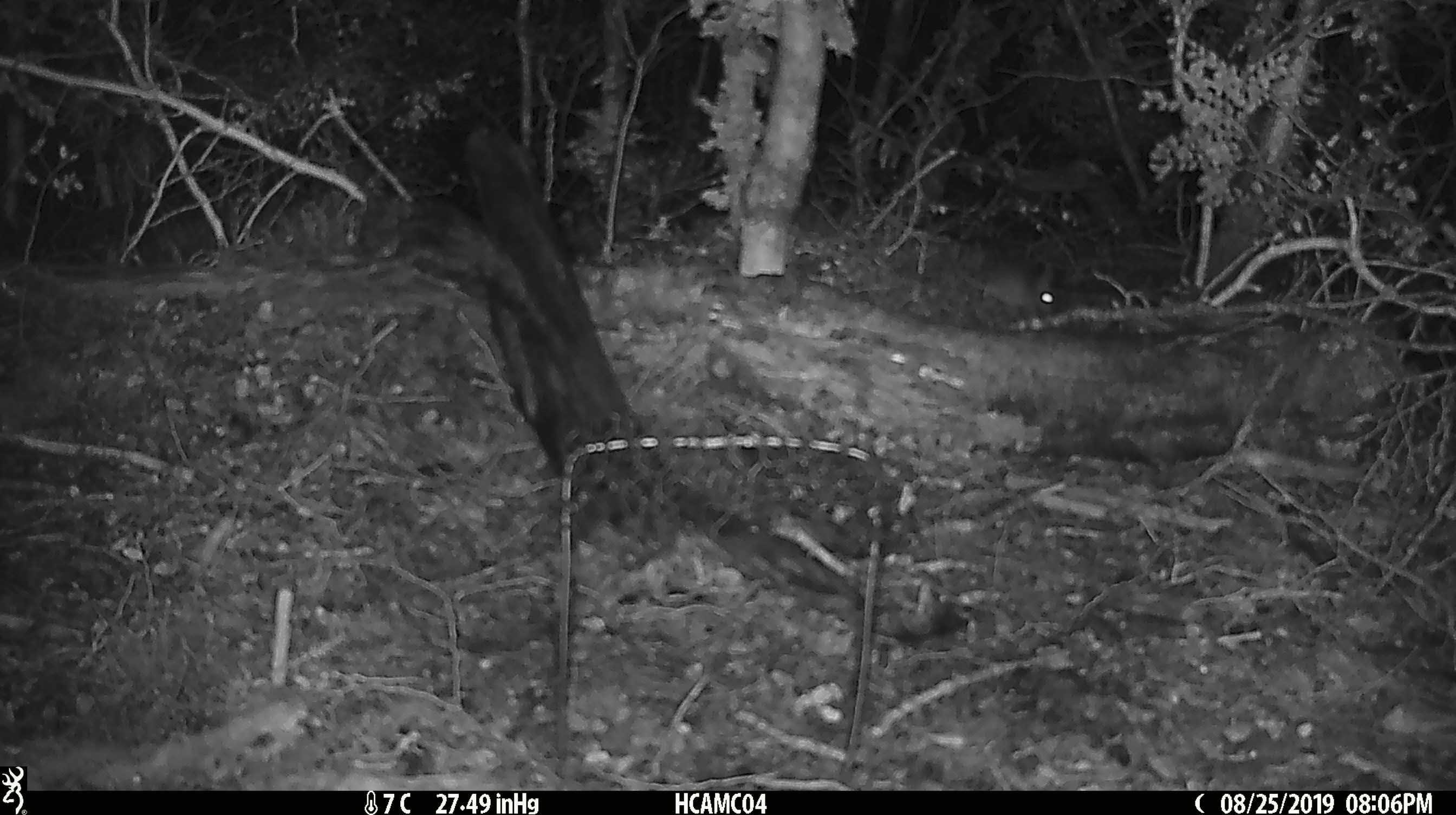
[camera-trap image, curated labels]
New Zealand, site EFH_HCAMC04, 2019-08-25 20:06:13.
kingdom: Animalia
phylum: Chordata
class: Mammalia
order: Rodentia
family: Muridae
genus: Mus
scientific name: Mus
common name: mouse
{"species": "mouse (Mus)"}